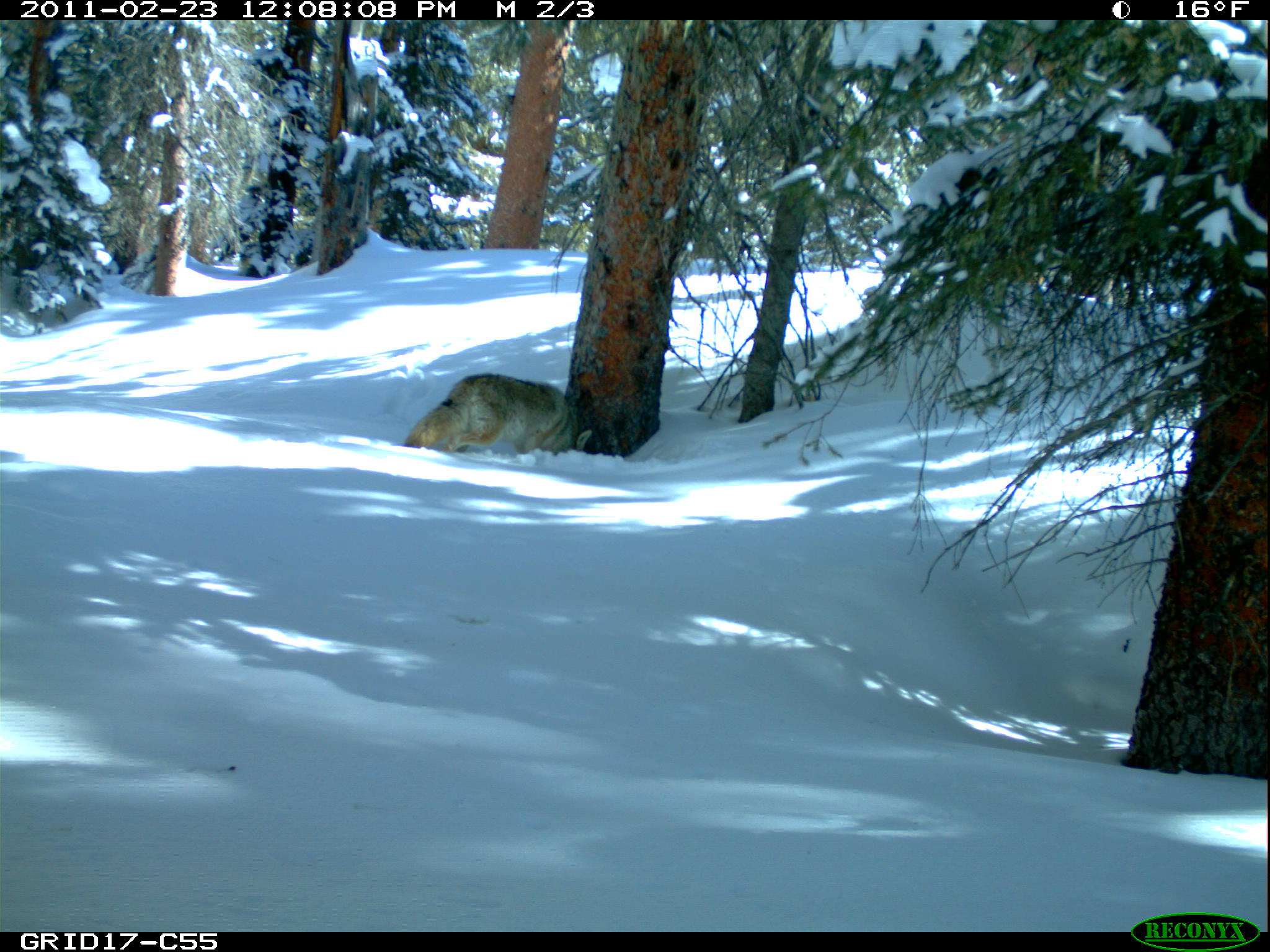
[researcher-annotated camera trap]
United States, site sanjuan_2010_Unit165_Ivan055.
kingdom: Animalia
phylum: Chordata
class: Mammalia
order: Carnivora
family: Canidae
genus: Canis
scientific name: Canis latrans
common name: coyote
Canis latrans (coyote).